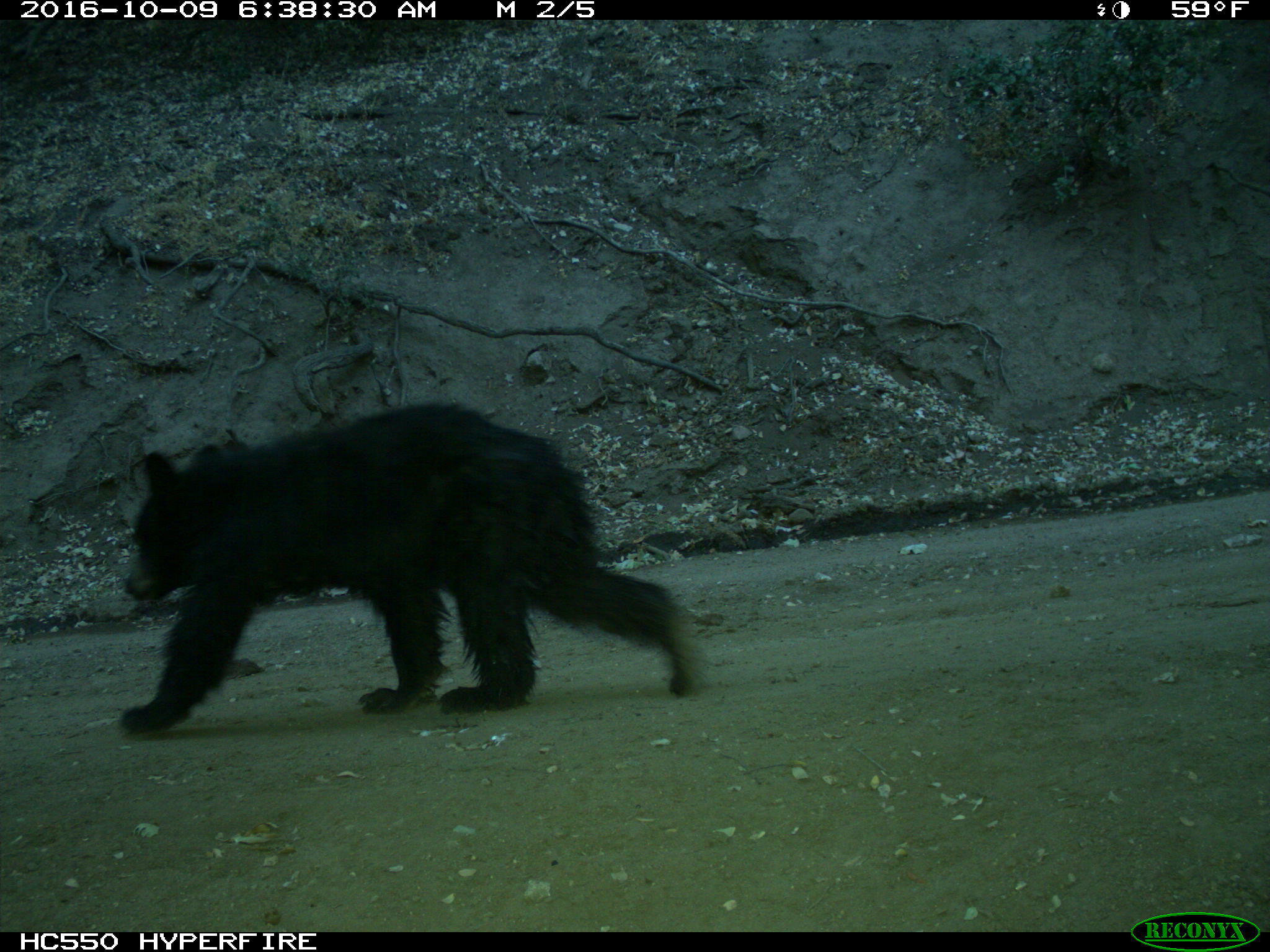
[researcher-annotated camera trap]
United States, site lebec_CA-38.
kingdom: Animalia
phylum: Chordata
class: Mammalia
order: Carnivora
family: Ursidae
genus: Ursus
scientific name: Ursus americanus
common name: american black bear